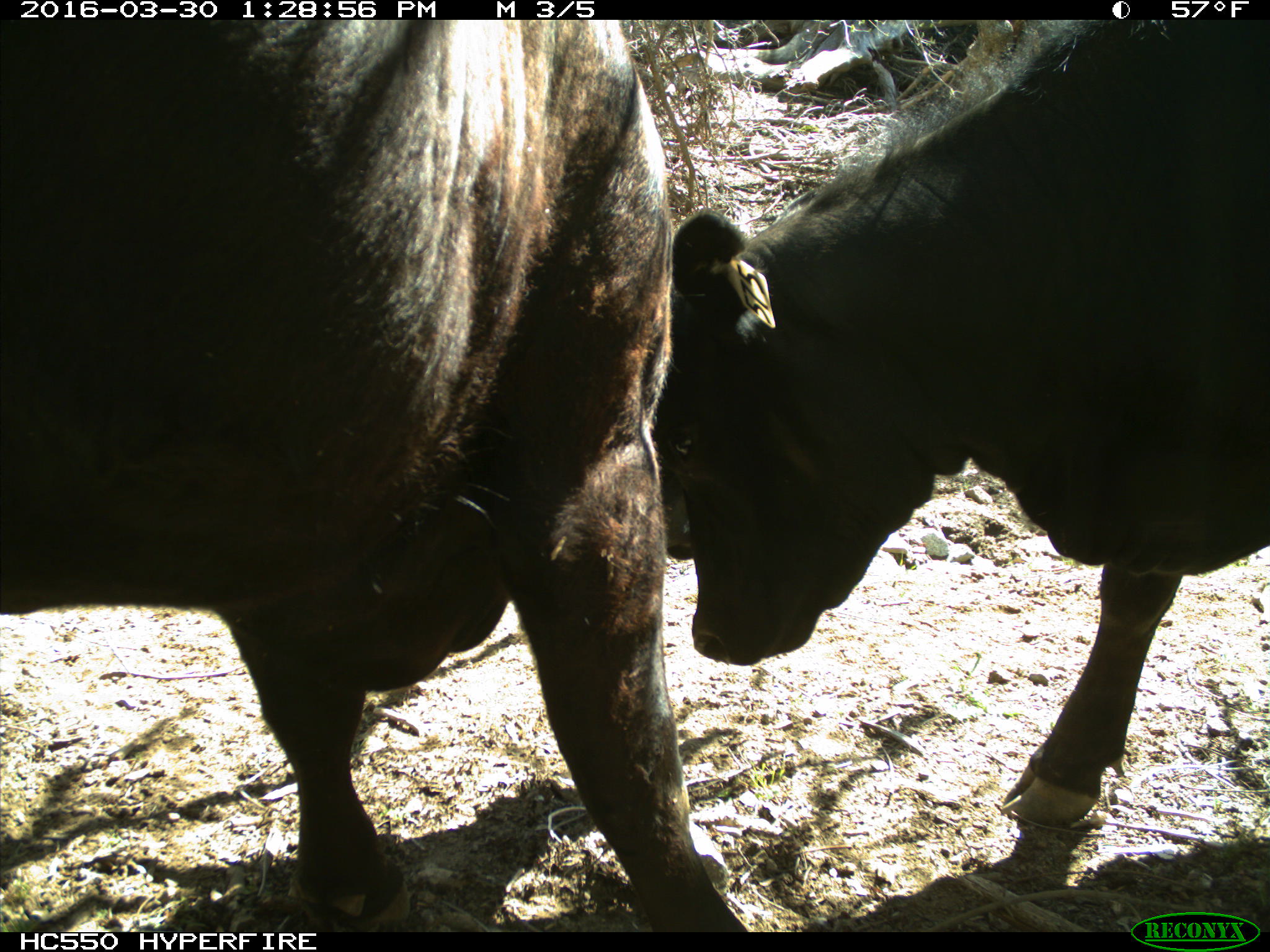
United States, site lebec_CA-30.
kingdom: Animalia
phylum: Chordata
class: Mammalia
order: Artiodactyla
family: Bovidae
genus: Bos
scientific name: Bos taurus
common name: domestic cow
Bos taurus (domestic cow).